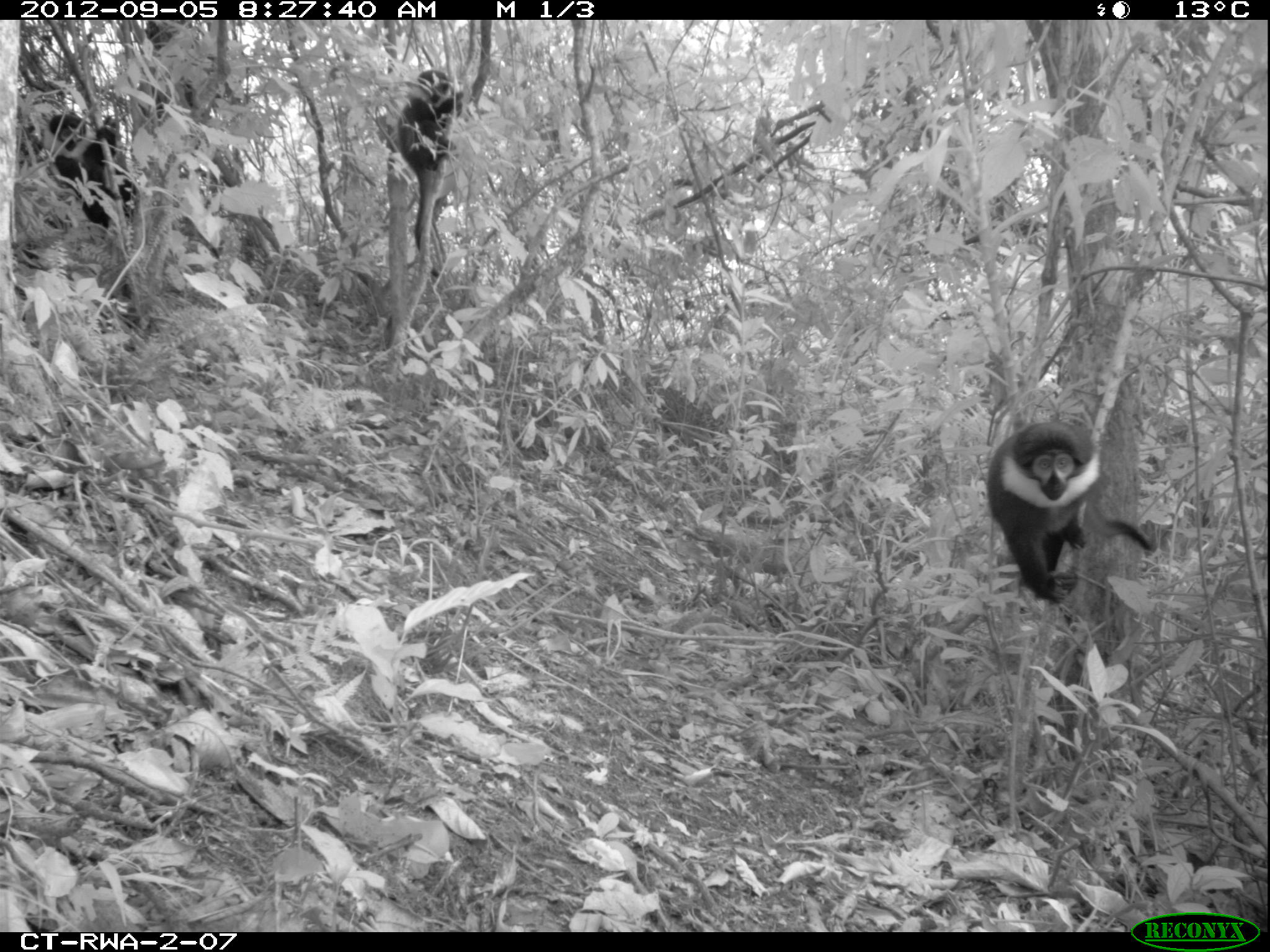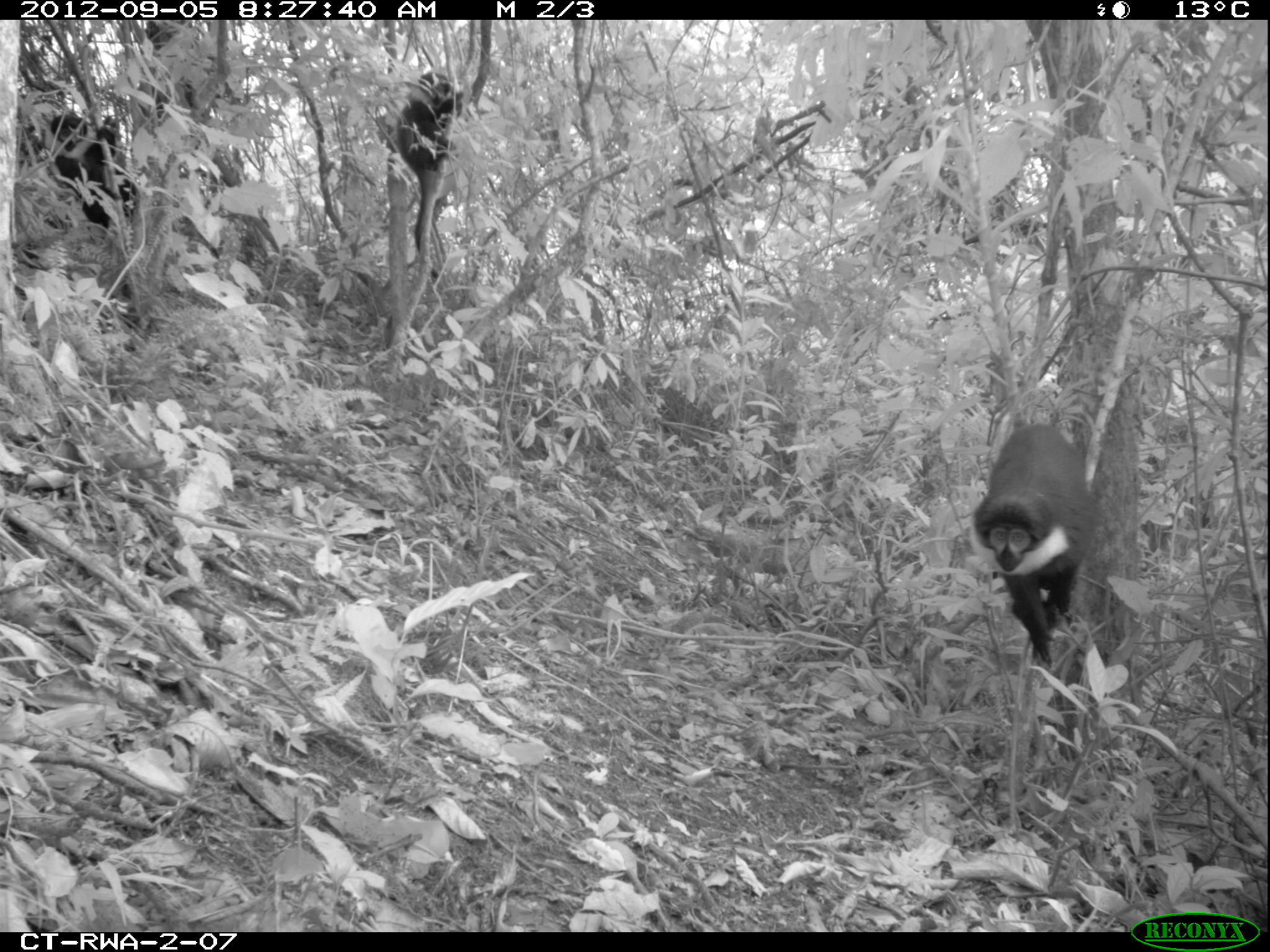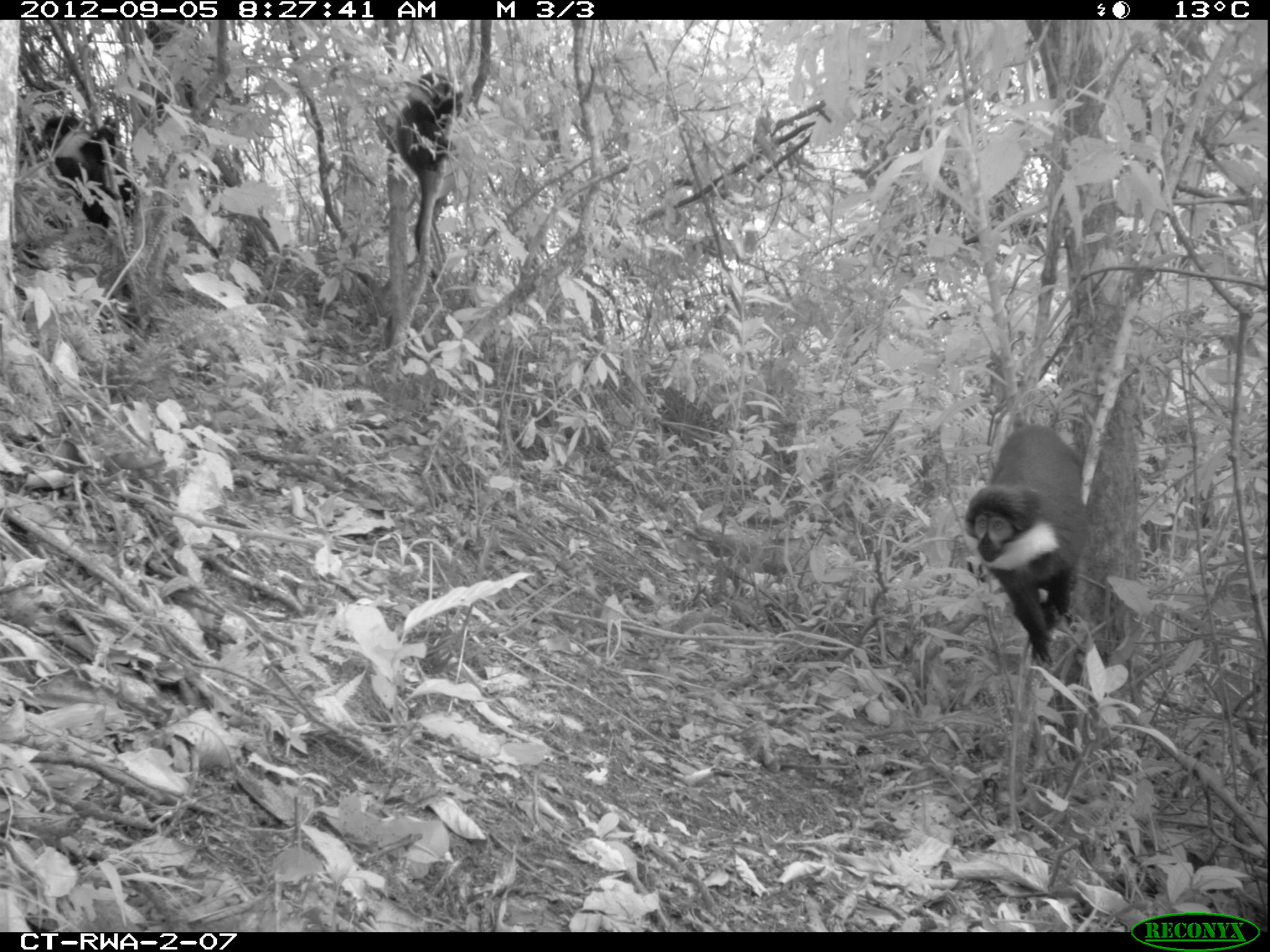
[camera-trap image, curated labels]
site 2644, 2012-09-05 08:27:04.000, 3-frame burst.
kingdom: Animalia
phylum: Chordata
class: Mammalia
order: Primates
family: Cercopithecidae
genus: Allochrocebus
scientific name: Allochrocebus lhoesti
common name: l'hoest's monkey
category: cercopithecus lhoesti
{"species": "cercopithecus lhoesti (l'hoest's monkey) (Allochrocebus lhoesti)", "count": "3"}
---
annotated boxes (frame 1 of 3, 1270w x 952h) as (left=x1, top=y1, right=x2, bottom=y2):
cercopithecus lhoesti: (left=985, top=421, right=1152, bottom=600); (left=397, top=69, right=464, bottom=277); (left=46, top=109, right=137, bottom=228)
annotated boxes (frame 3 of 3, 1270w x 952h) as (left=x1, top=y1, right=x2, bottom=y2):
cercopithecus lhoesti: (left=956, top=415, right=1087, bottom=662); (left=397, top=69, right=464, bottom=277); (left=42, top=113, right=137, bottom=233)